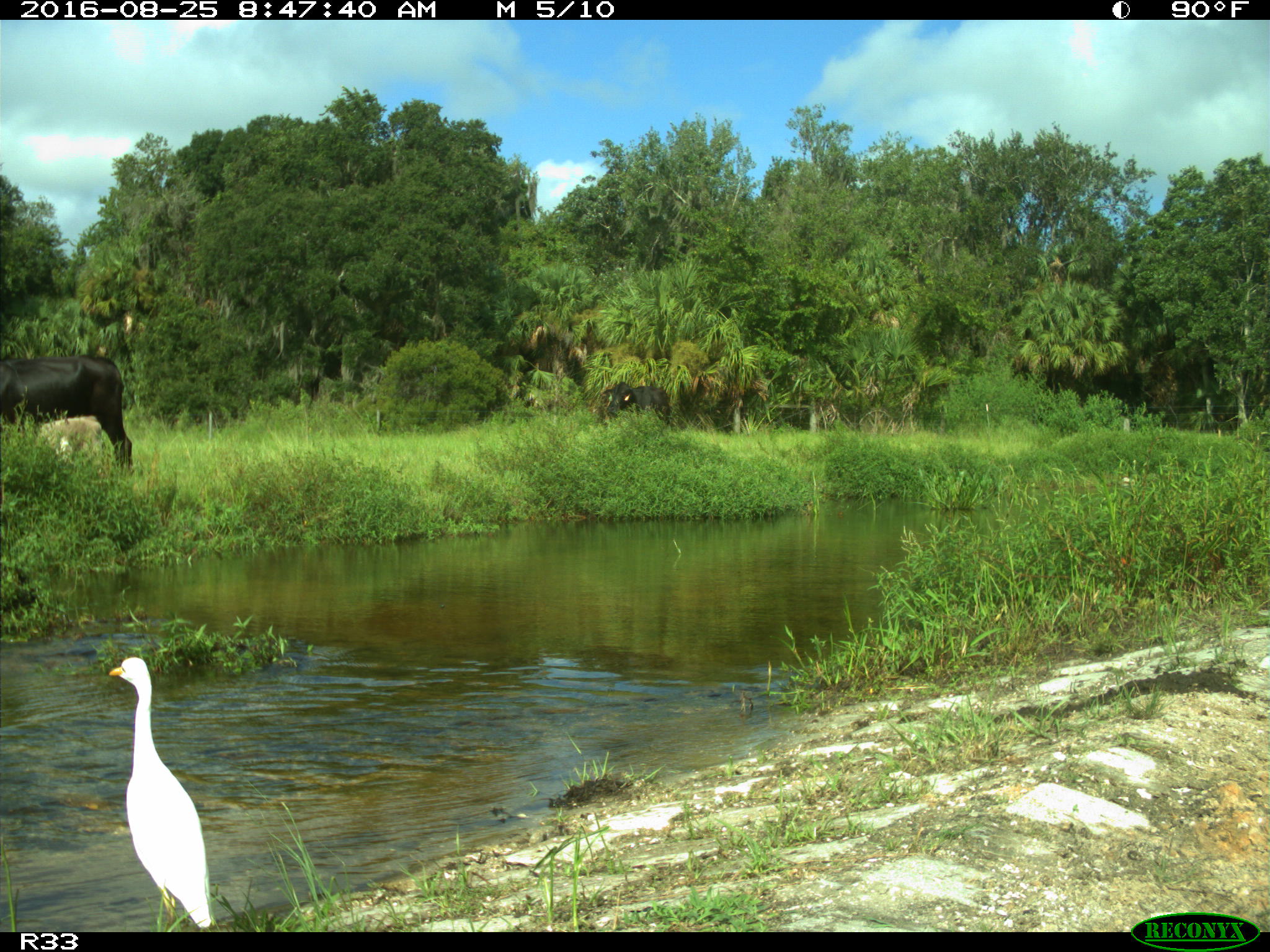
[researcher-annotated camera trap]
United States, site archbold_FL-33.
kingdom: Animalia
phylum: Chordata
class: Mammalia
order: Artiodactyla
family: Bovidae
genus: Bos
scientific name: Bos taurus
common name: domestic cow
Bos taurus (domestic cow).